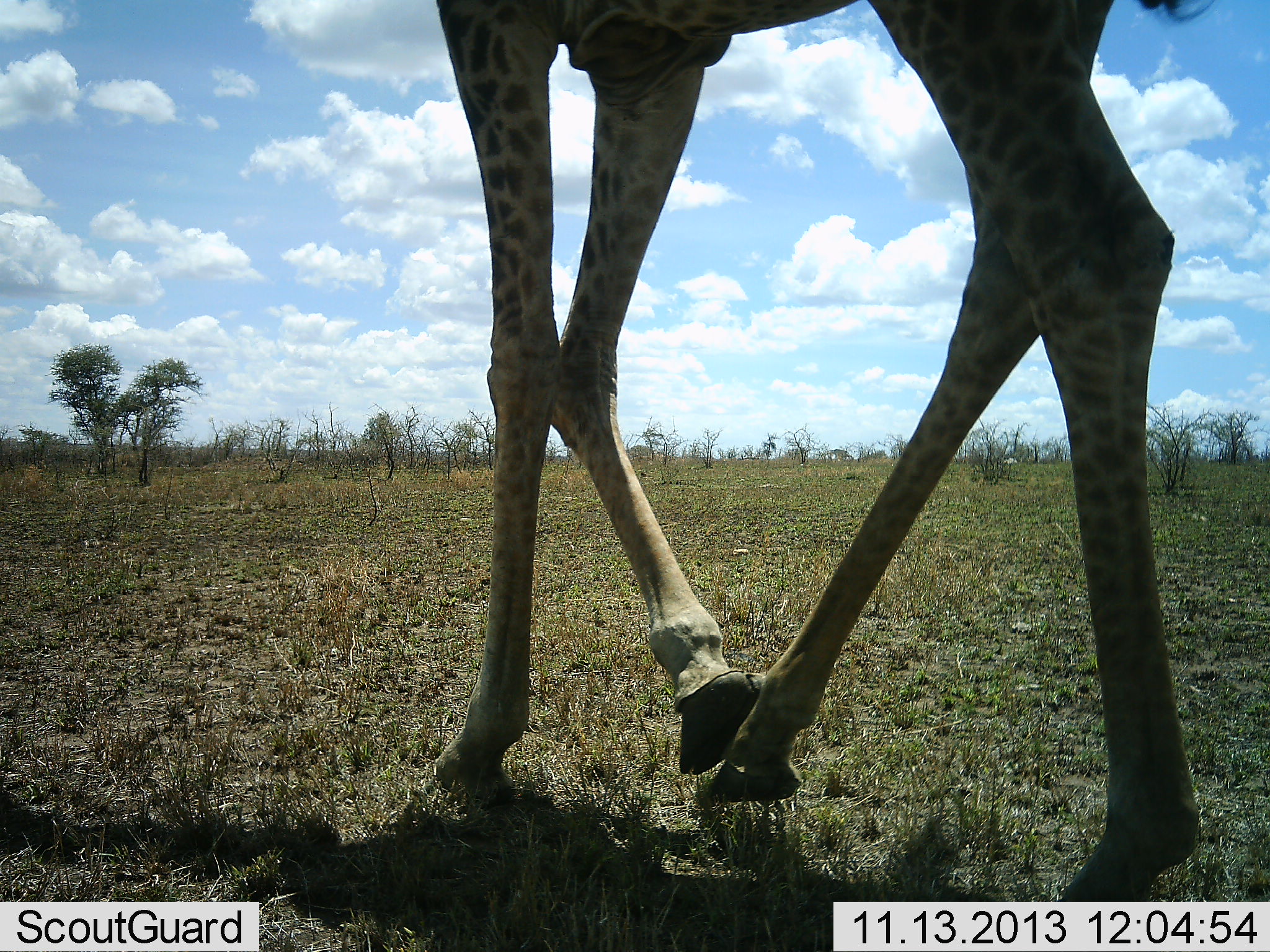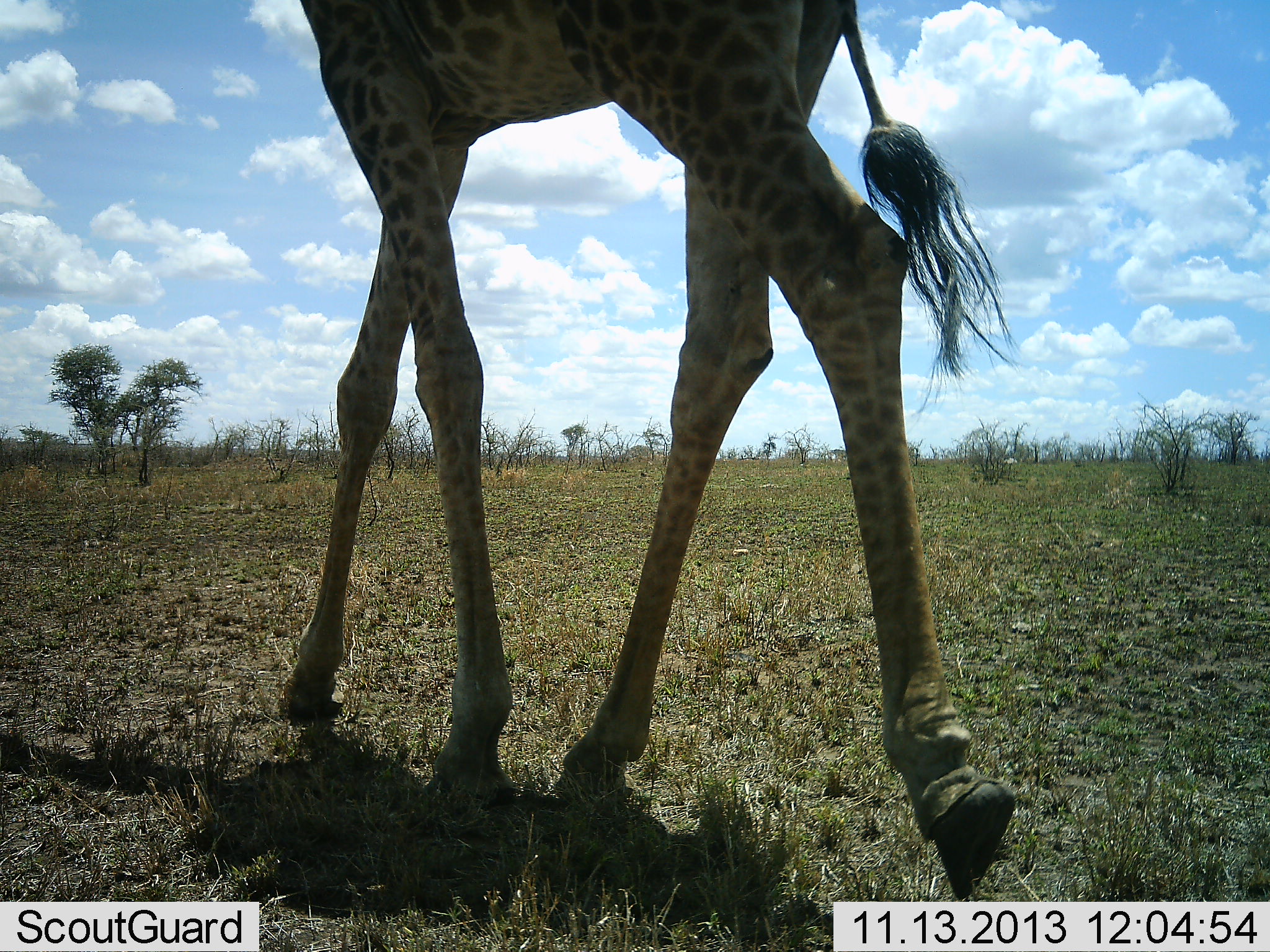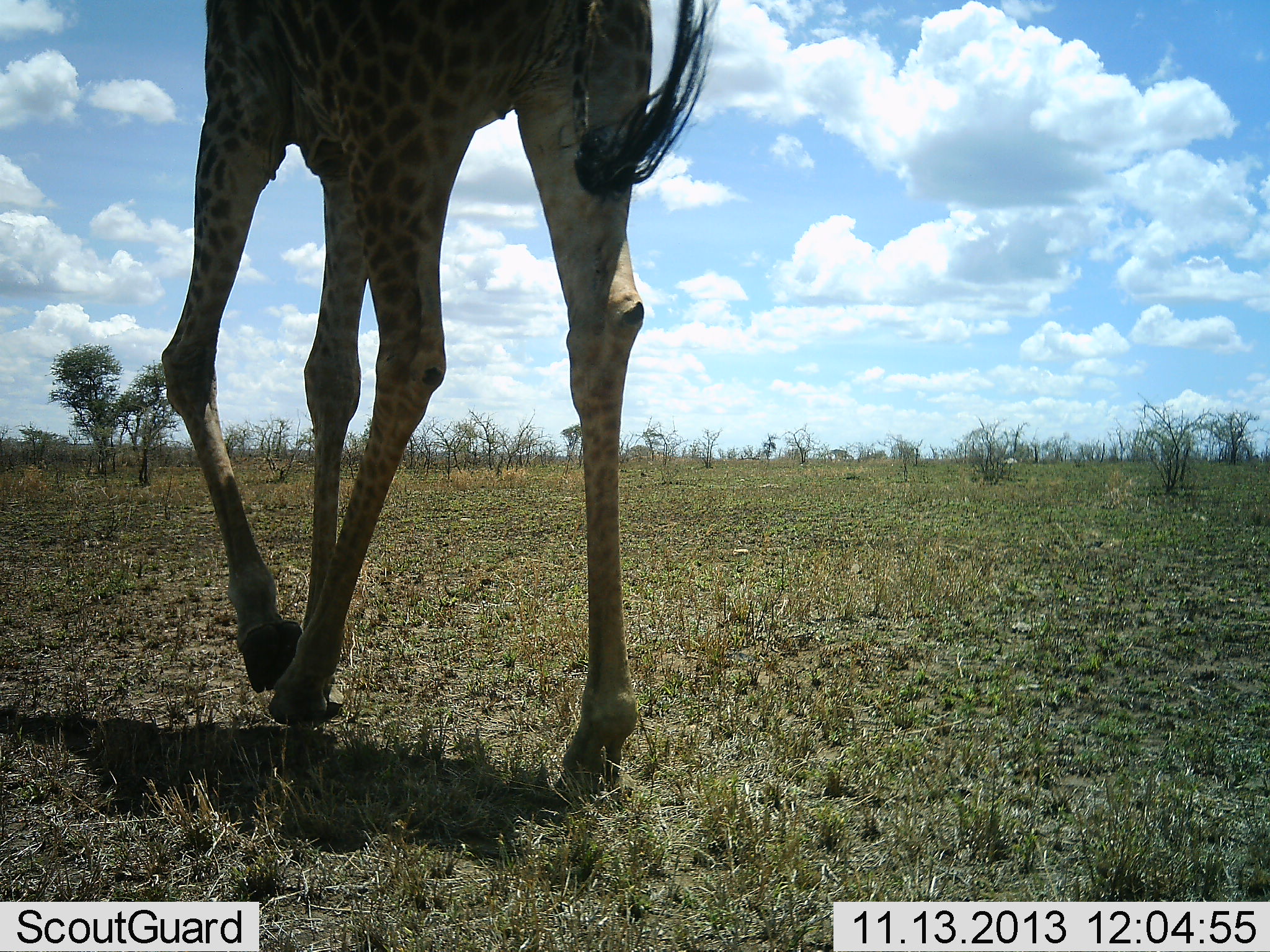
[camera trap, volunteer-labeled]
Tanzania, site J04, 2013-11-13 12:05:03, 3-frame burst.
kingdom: Animalia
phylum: Chordata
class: Mammalia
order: Artiodactyla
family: Giraffidae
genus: Giraffa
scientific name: Giraffa camelopardalis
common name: giraffe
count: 1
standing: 0%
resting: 0%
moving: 100%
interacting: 0%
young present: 0%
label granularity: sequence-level